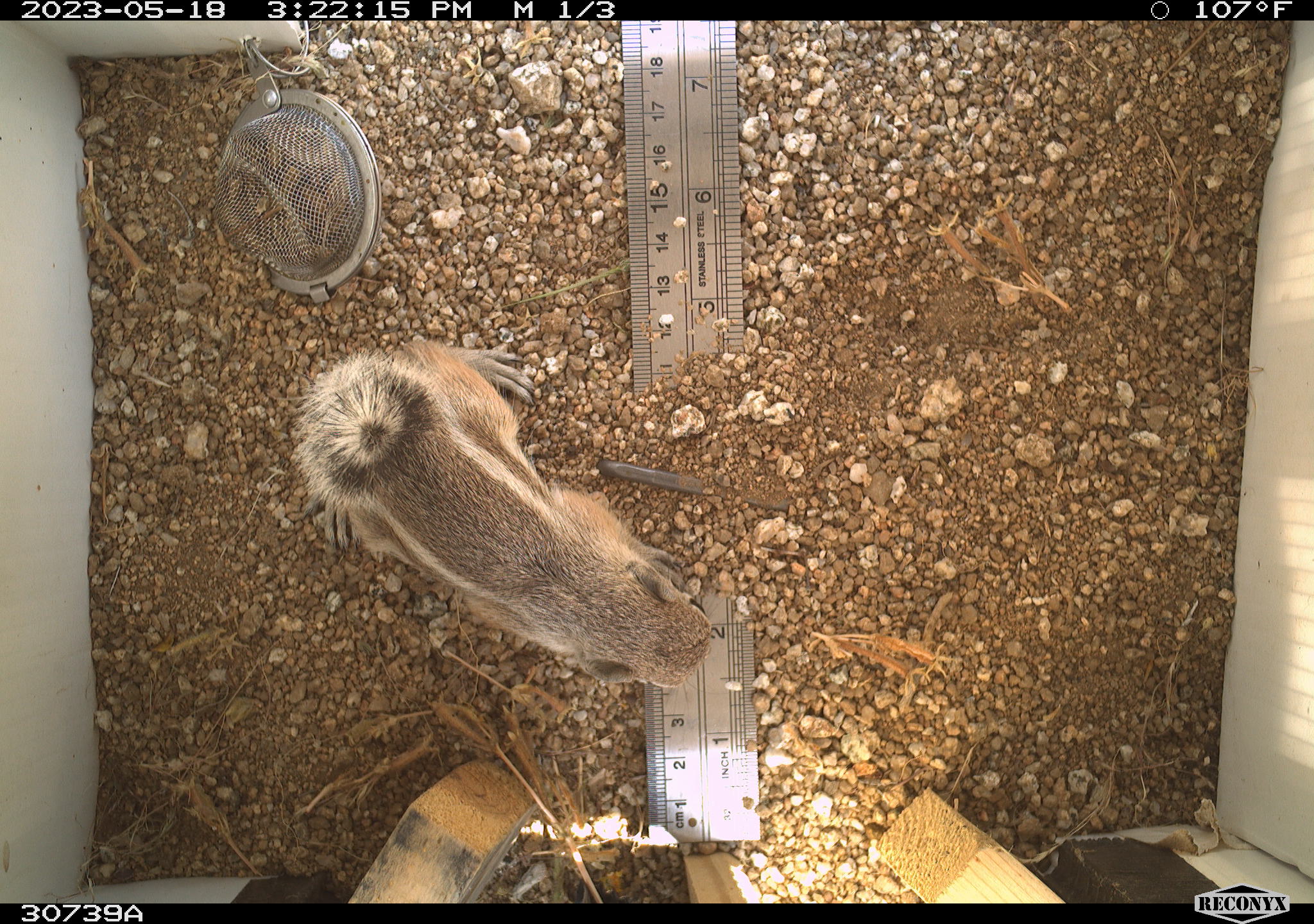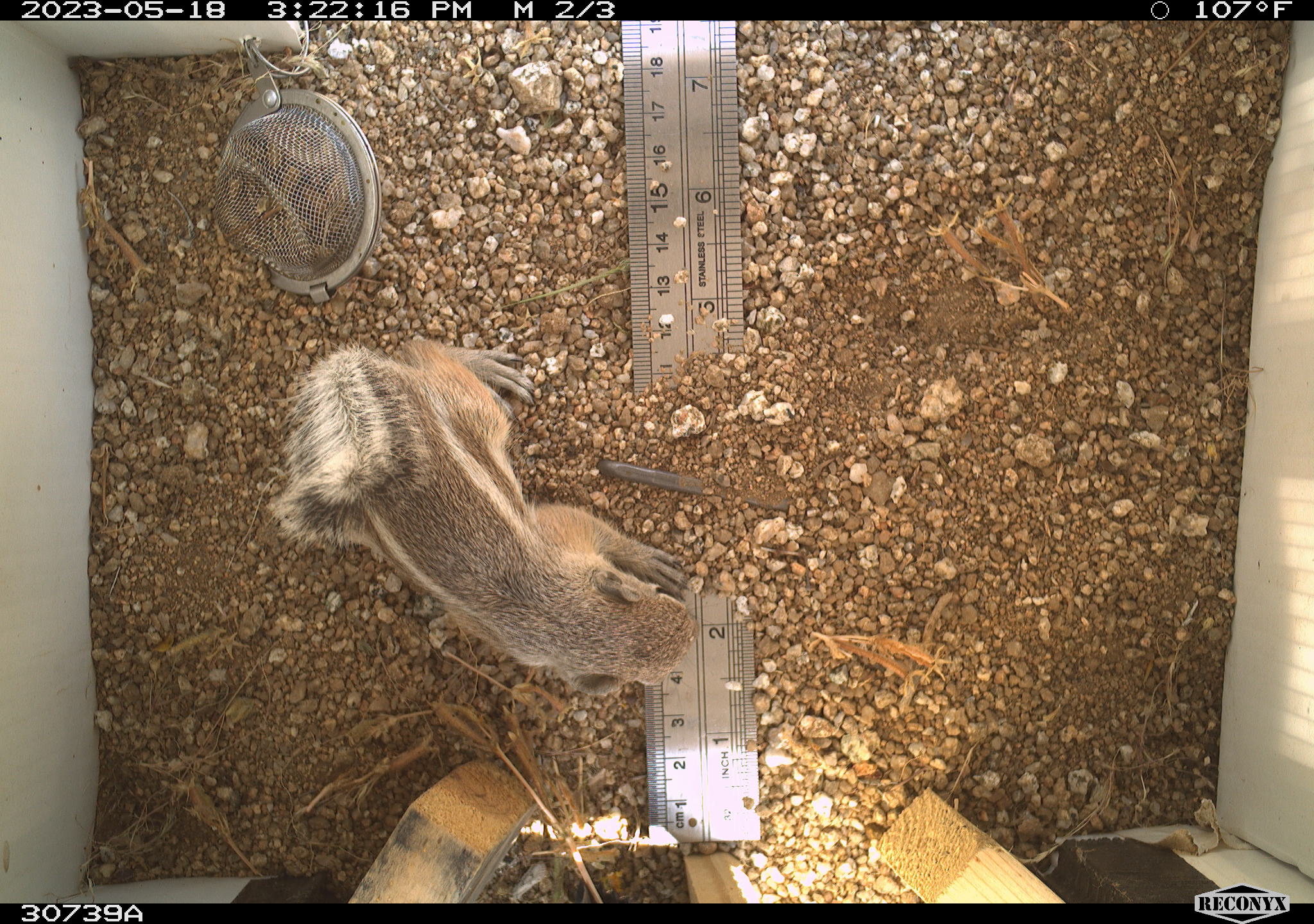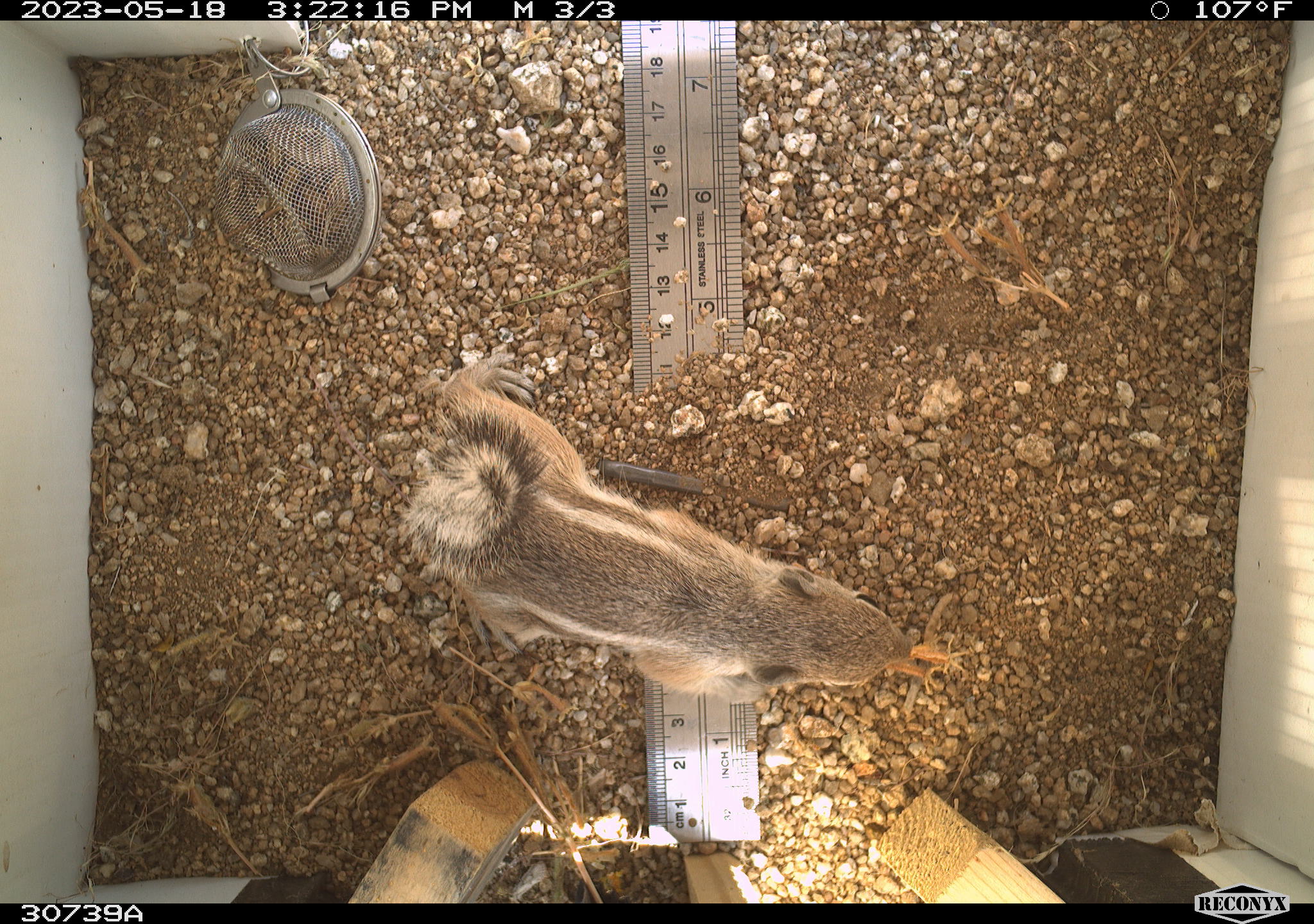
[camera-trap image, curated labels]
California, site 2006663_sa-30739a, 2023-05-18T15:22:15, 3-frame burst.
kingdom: Animalia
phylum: Chordata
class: Mammalia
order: Rodentia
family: Sciuridae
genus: Ammospermophilus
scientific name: Ammospermophilus leucurus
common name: white-tailed antelope squirrel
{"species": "white-tailed antelope squirrel (Ammospermophilus leucurus)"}